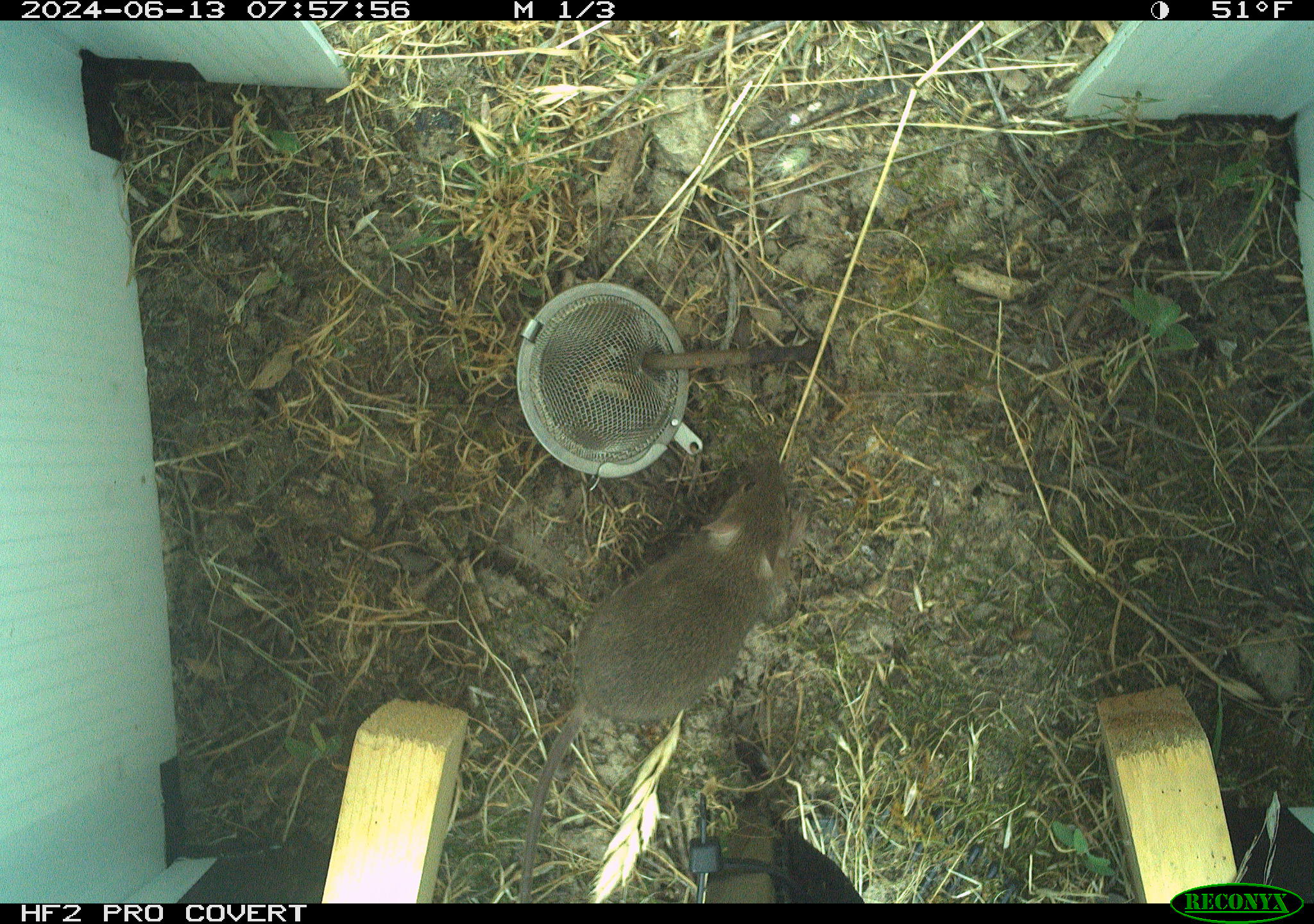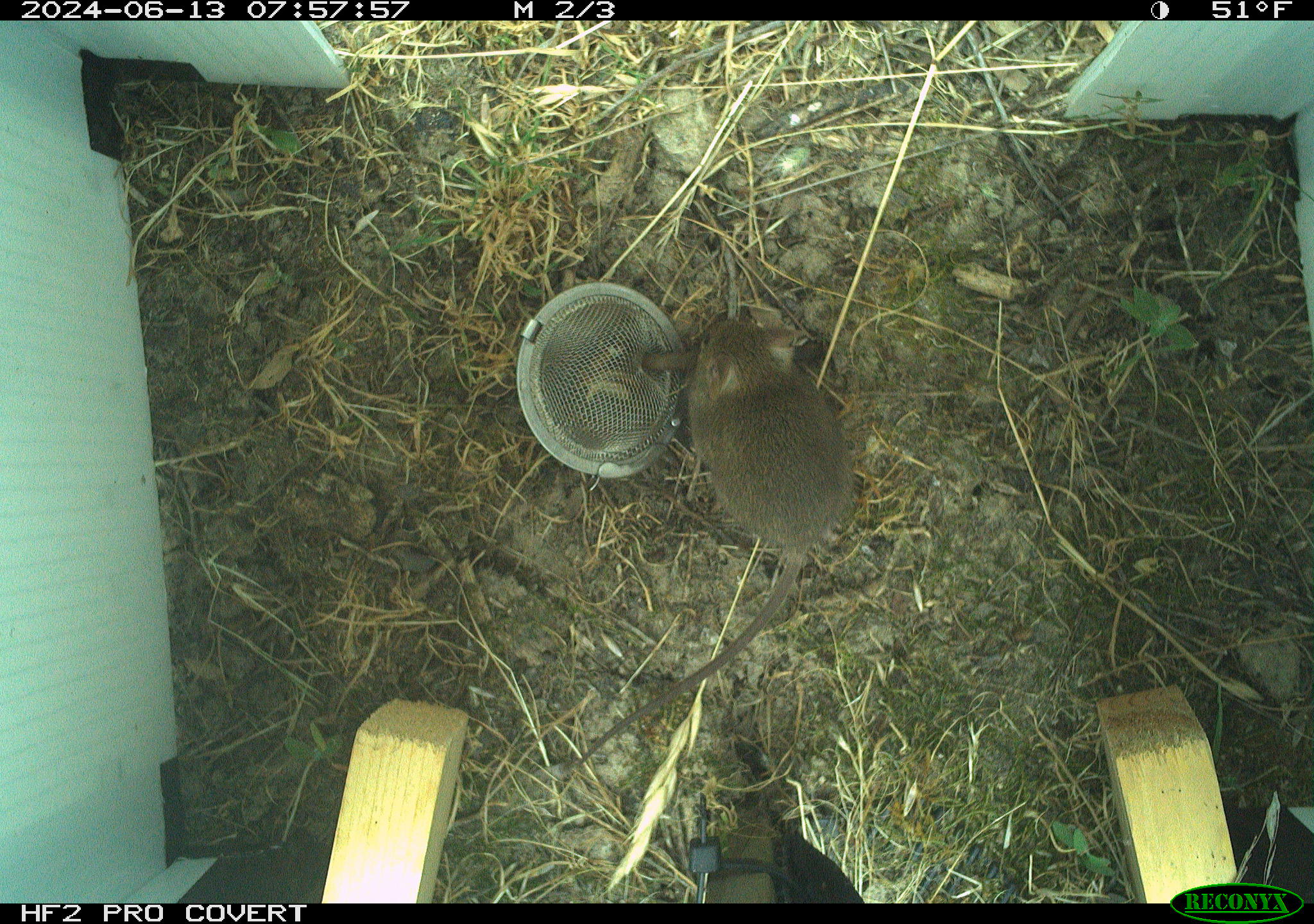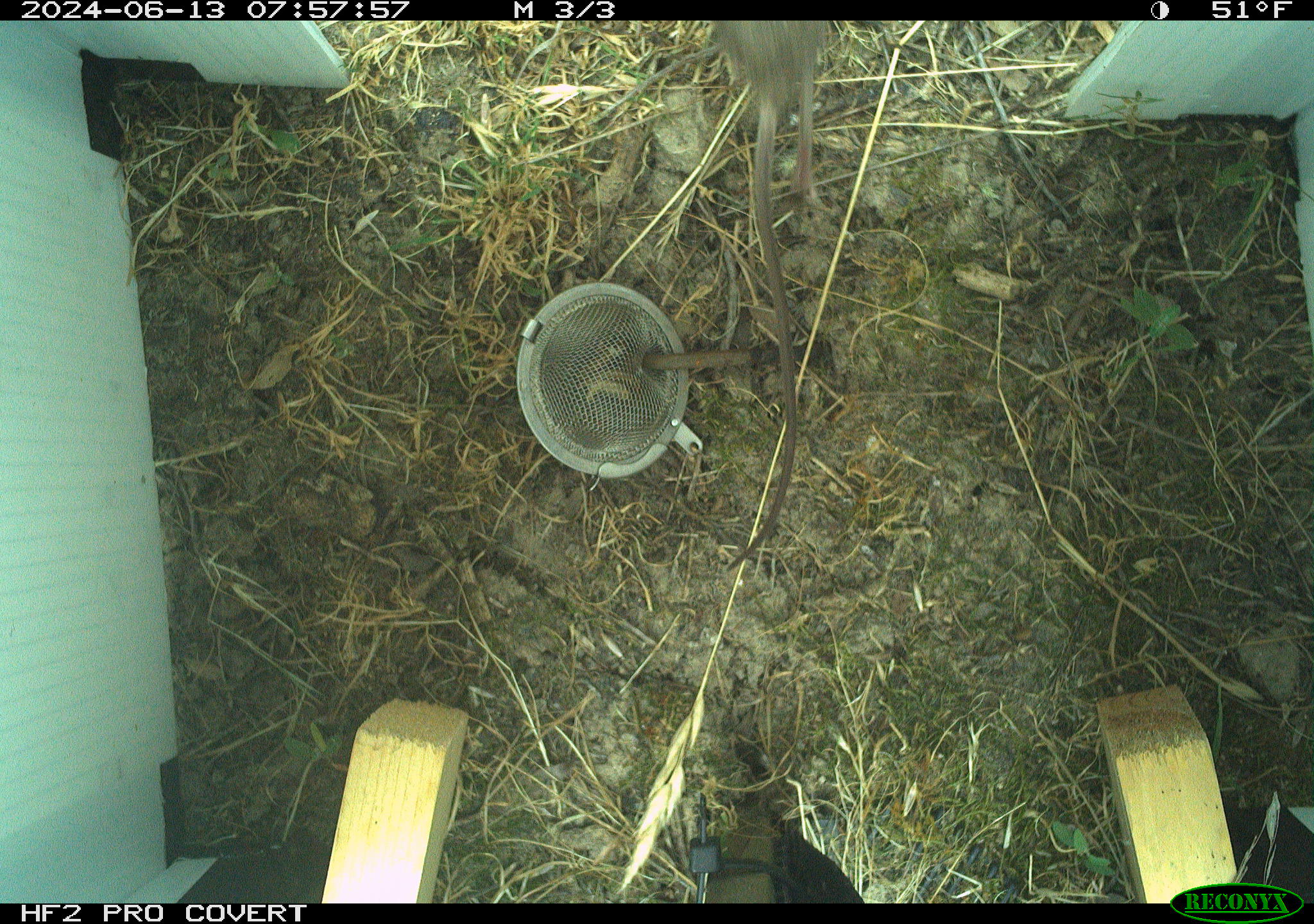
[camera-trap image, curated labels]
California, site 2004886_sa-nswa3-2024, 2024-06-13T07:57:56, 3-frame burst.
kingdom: Animalia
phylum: Chordata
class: Mammalia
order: Rodentia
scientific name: Rodentia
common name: rodent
Rodent (Rodentia).